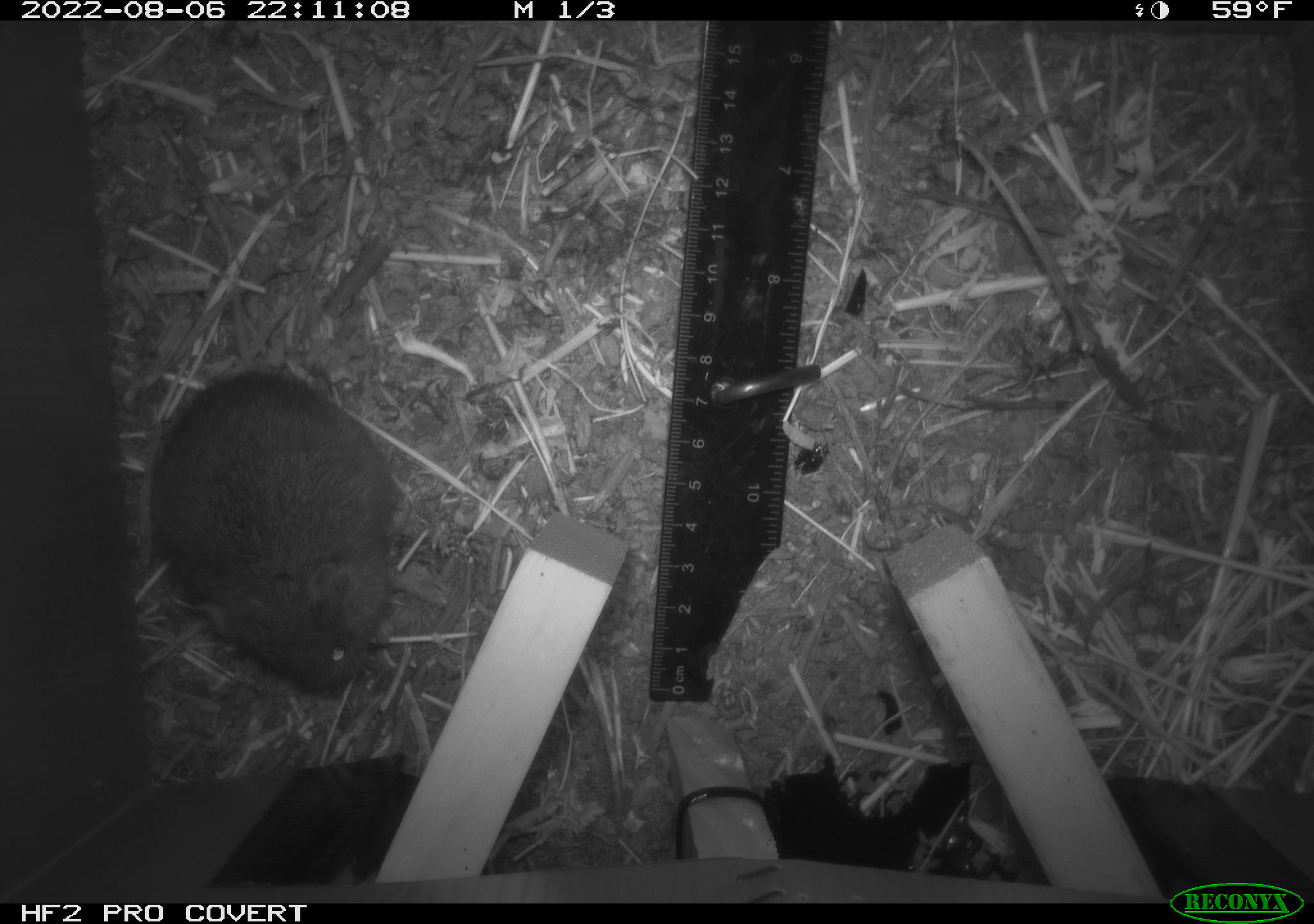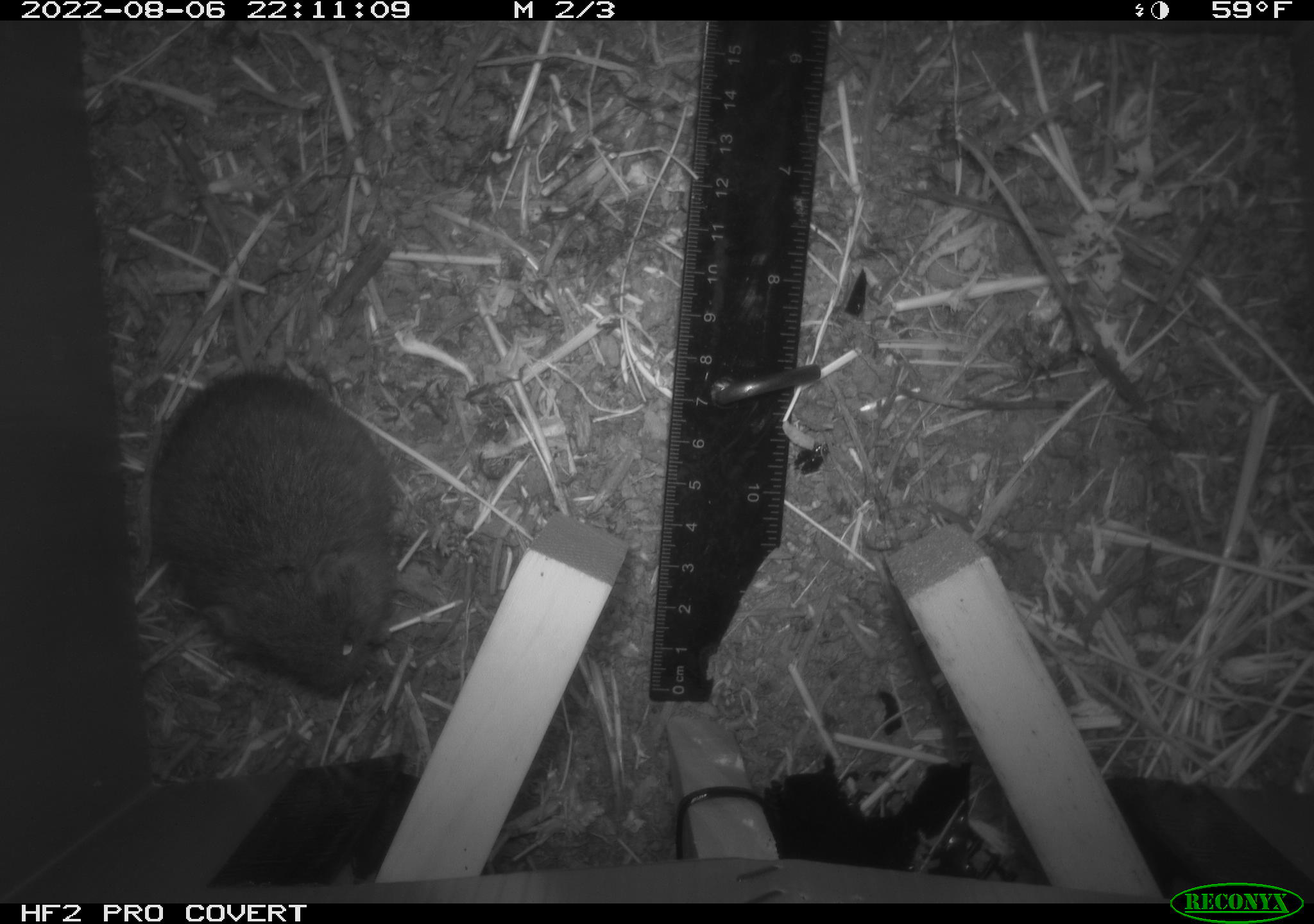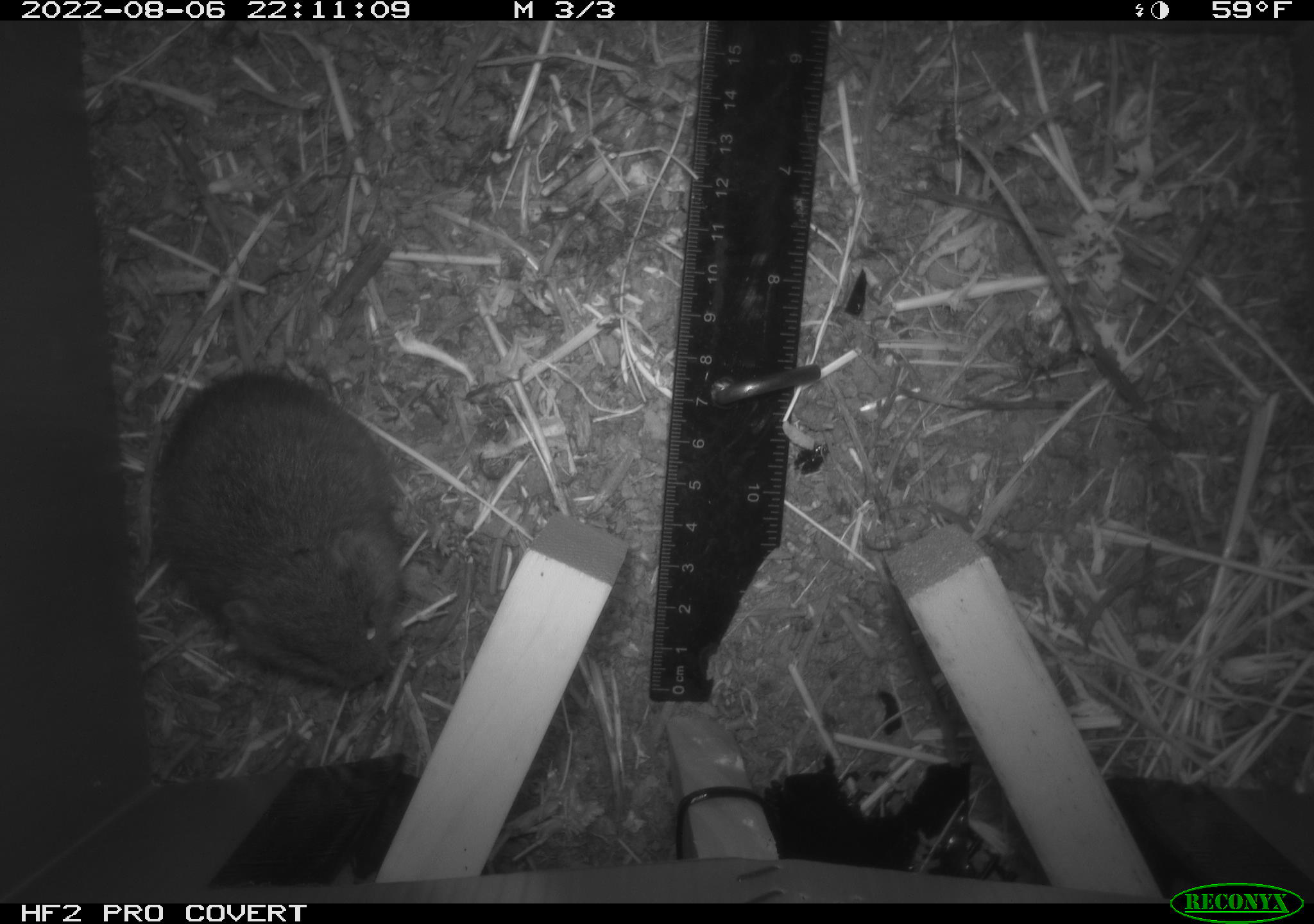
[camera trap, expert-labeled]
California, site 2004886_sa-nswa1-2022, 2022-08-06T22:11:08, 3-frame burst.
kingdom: Animalia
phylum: Chordata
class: Mammalia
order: Rodentia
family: Cricetidae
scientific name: Cricetidae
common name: hamsters, voles, lemmings, and allies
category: cricetidae family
Cricetidae family (hamsters, voles, lemmings, and allies) (Cricetidae).